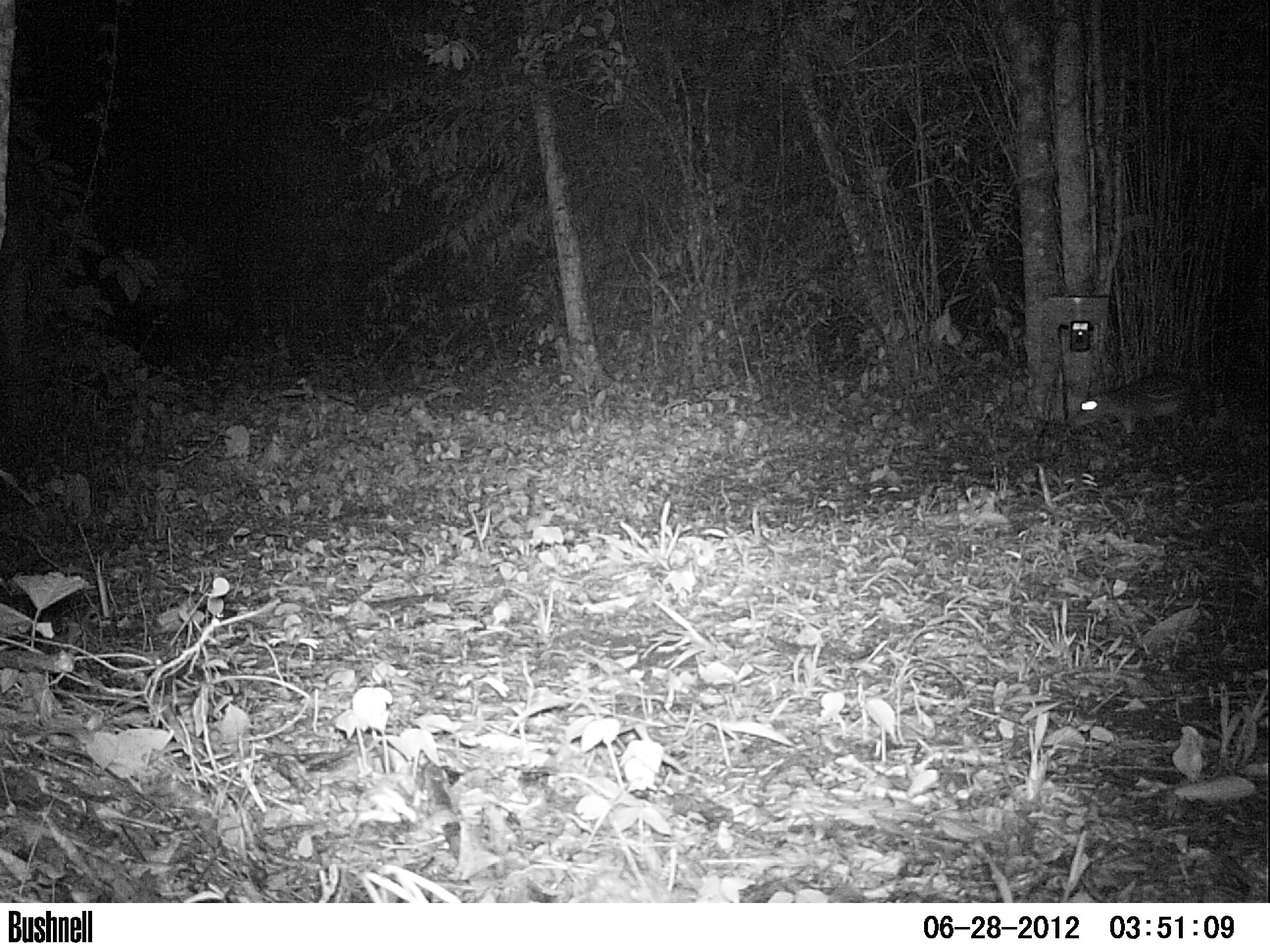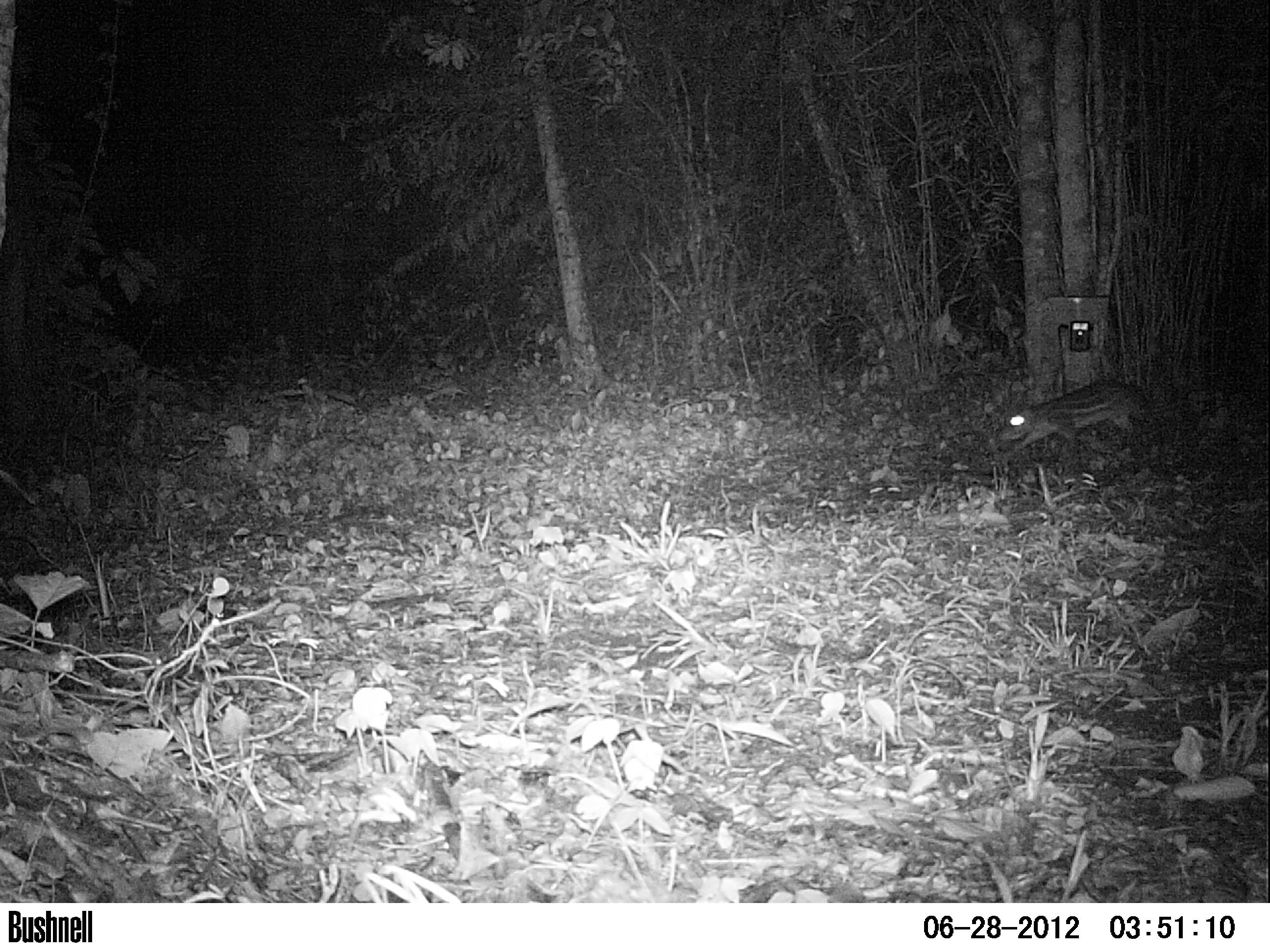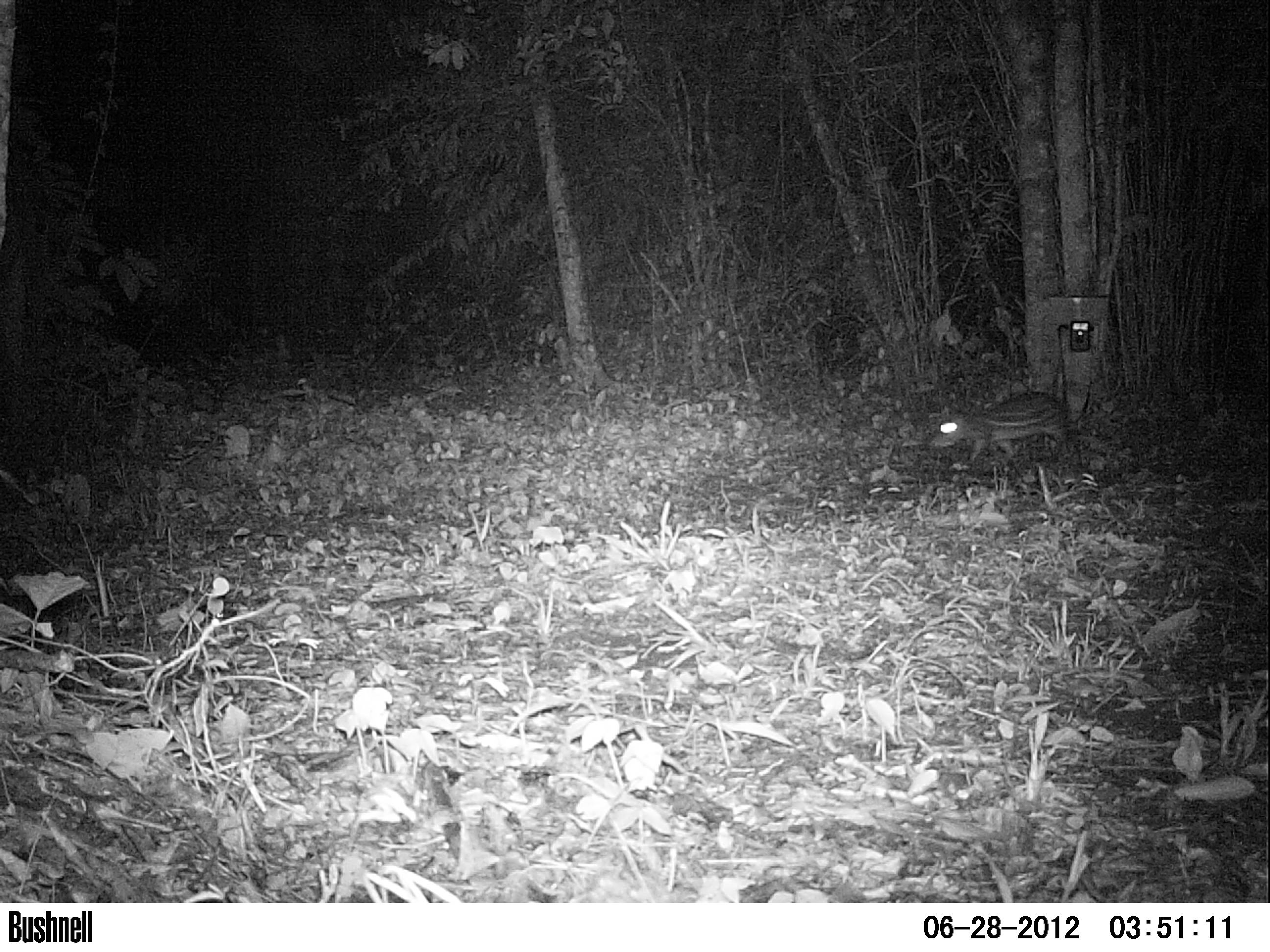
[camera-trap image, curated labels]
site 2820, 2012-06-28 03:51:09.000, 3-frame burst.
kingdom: Animalia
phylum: Chordata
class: Mammalia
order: Rodentia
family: Cuniculidae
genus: Cuniculus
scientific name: Cuniculus paca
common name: spotted paca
Cuniculus paca (spotted paca), count 1, age adult.